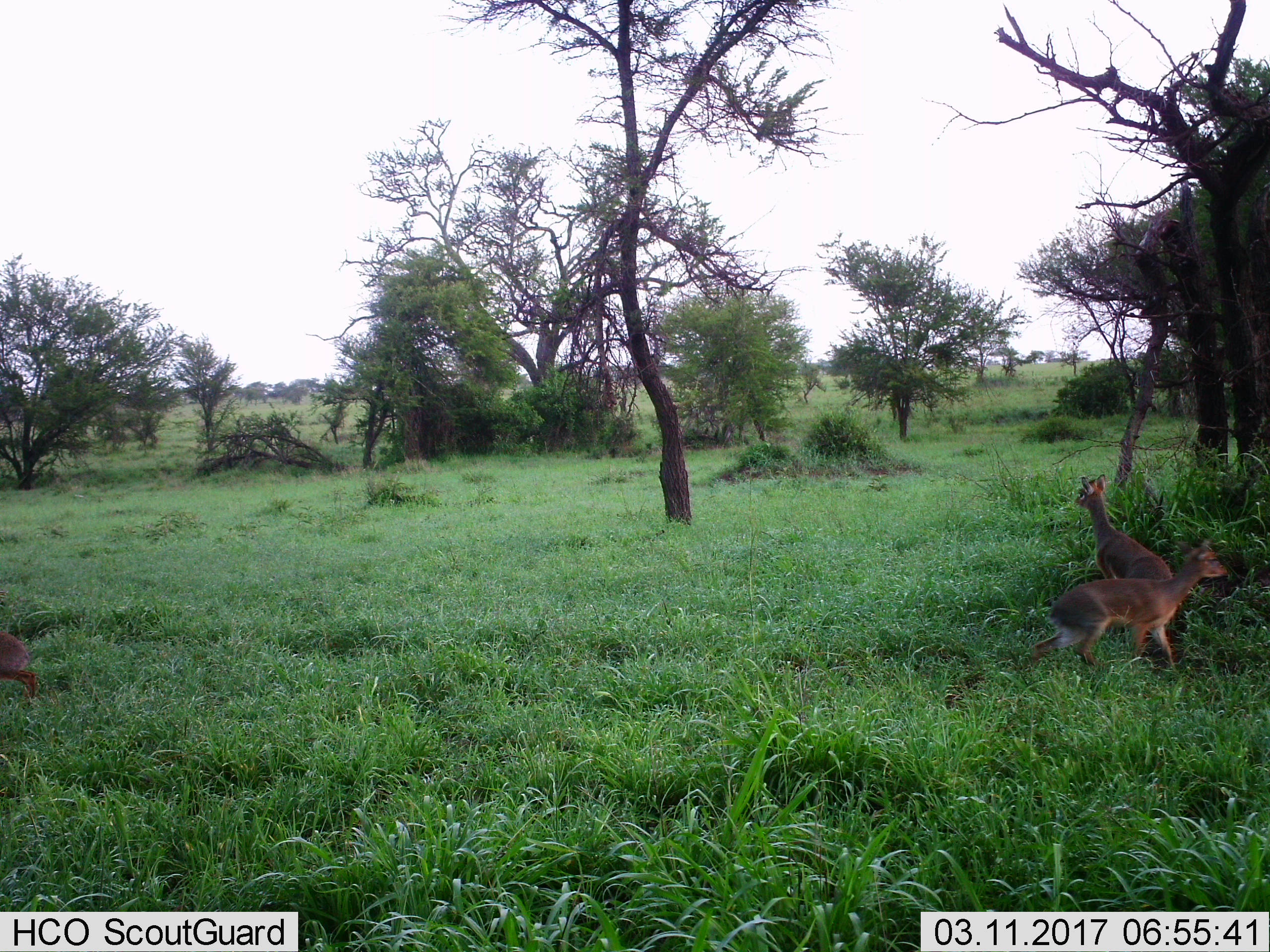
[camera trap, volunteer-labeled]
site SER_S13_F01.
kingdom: Animalia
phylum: Chordata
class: Mammalia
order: Artiodactyla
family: Bovidae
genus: Madoqua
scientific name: Madoqua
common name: dik-dik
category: dikdik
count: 2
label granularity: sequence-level